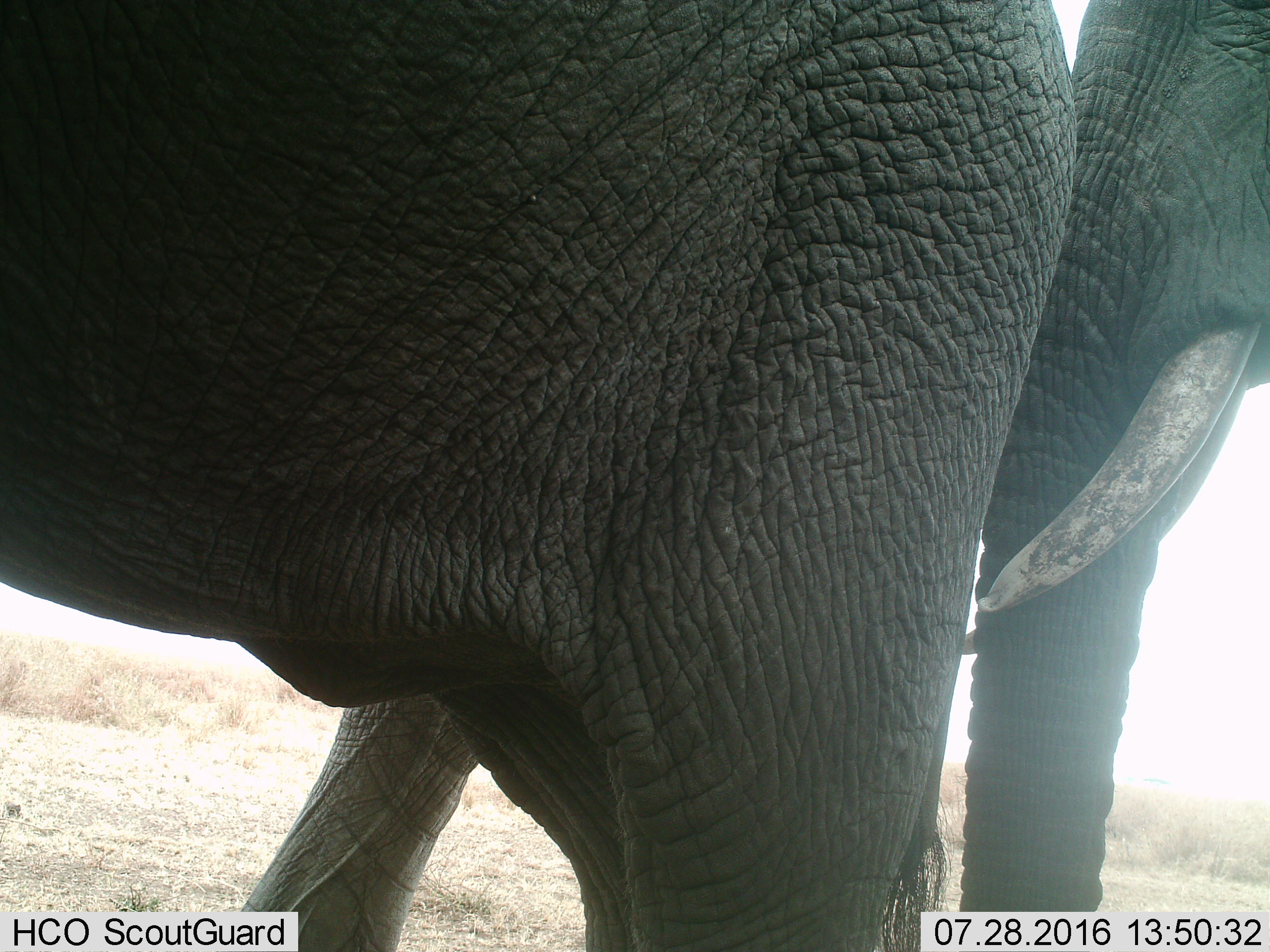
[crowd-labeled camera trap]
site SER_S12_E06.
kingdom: Animalia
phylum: Chordata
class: Mammalia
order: Proboscidea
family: Elephantidae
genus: Loxodonta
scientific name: Loxodonta africana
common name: african bush elephant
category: elephant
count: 2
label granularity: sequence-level